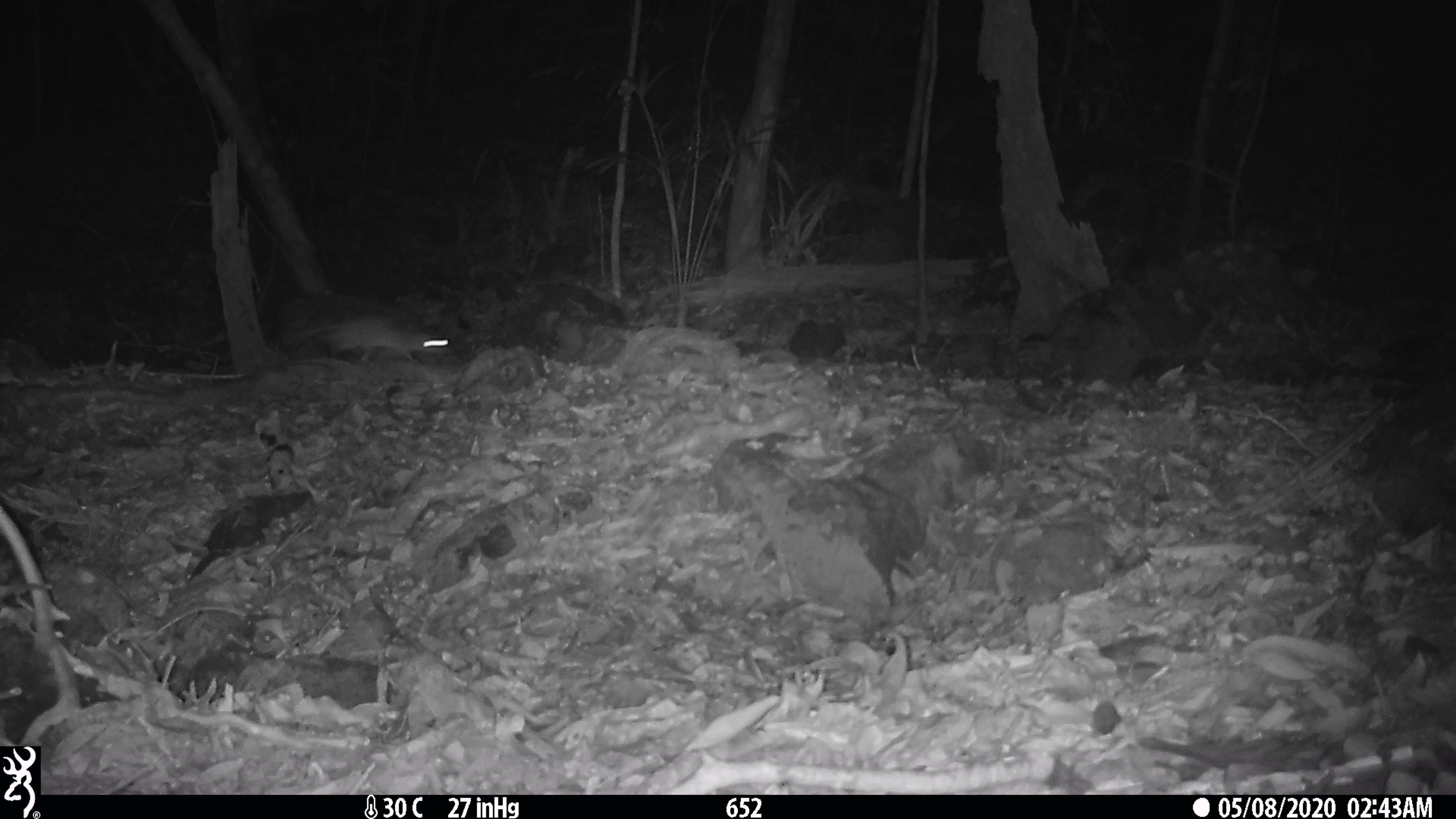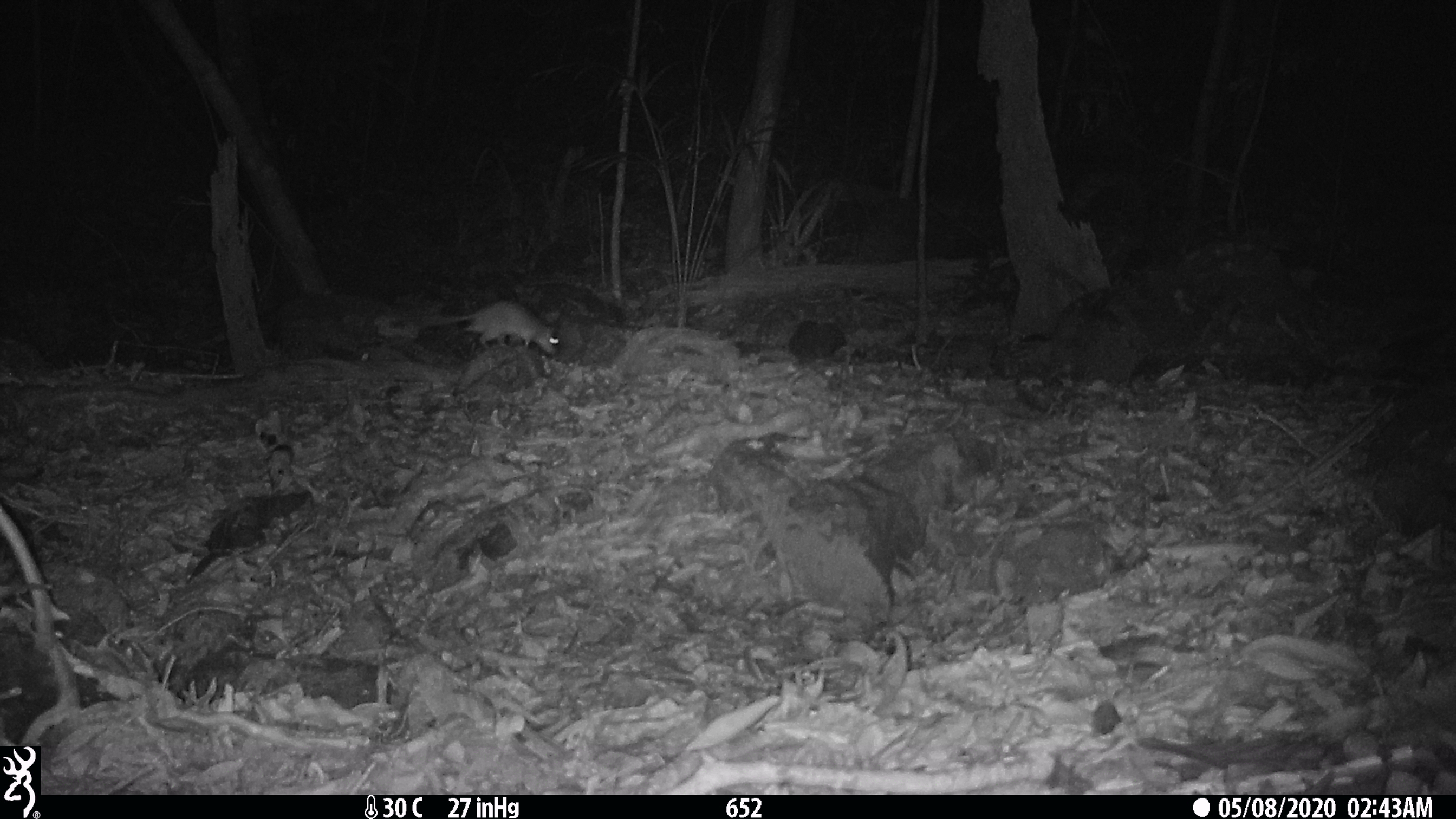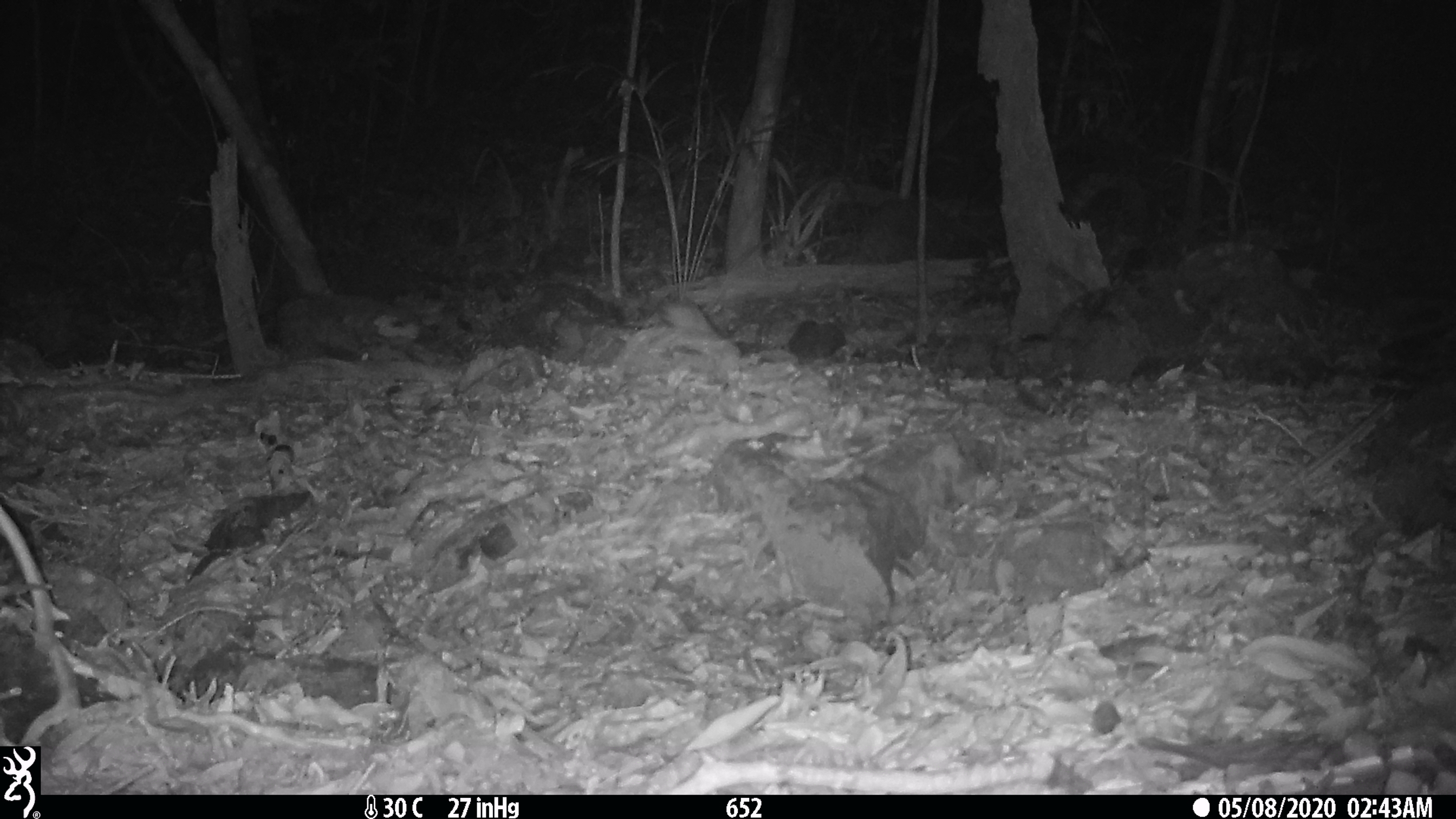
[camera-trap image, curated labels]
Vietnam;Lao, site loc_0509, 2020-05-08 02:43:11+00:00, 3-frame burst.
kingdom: Animalia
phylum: Chordata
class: Mammalia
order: Rodentia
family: Muridae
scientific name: Muridae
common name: old-world mice and rats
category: unidentified murid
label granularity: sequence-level